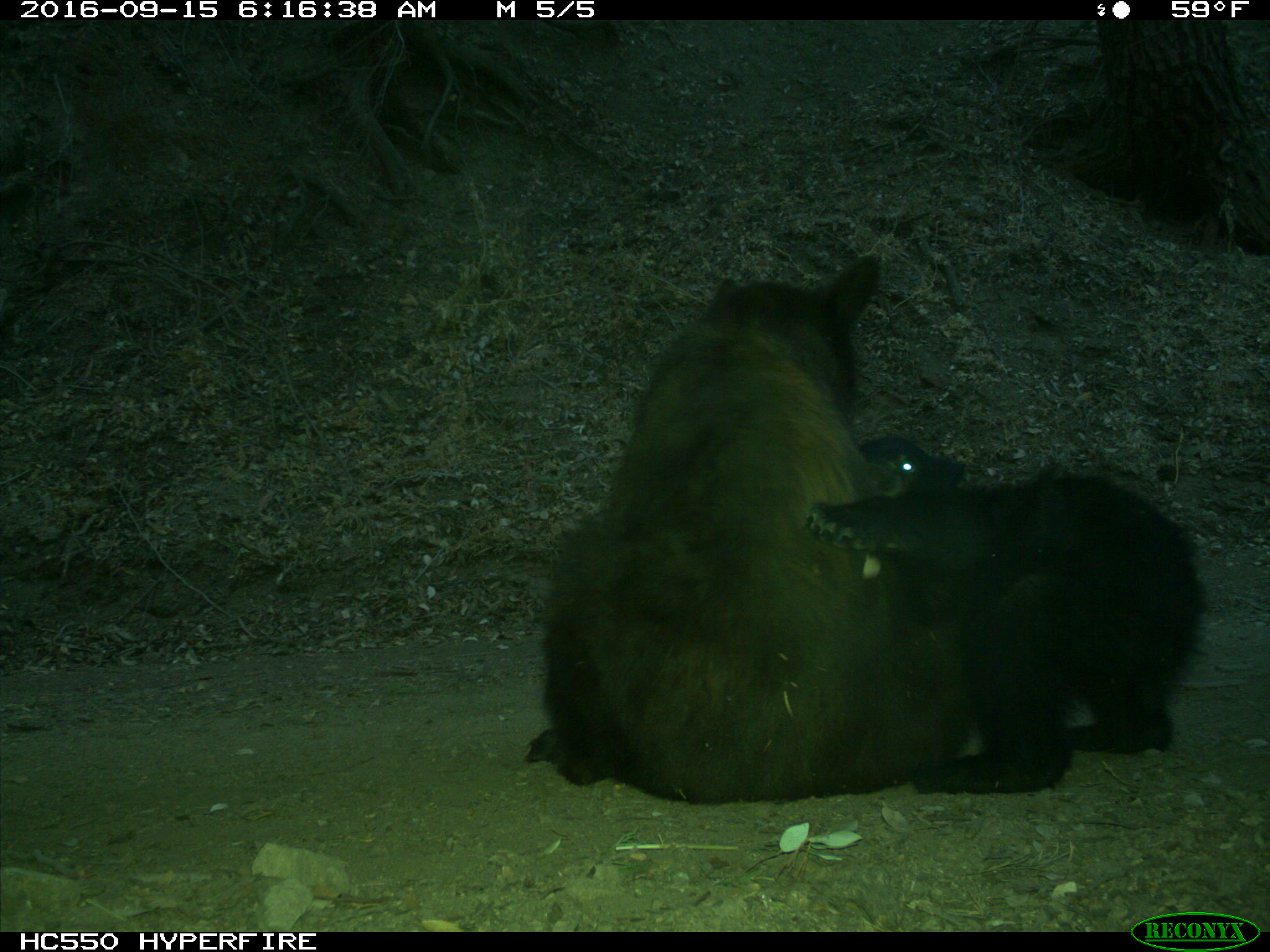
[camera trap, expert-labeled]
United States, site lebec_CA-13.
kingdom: Animalia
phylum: Chordata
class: Mammalia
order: Carnivora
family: Ursidae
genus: Ursus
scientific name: Ursus americanus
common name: american black bear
Ursus americanus (american black bear).